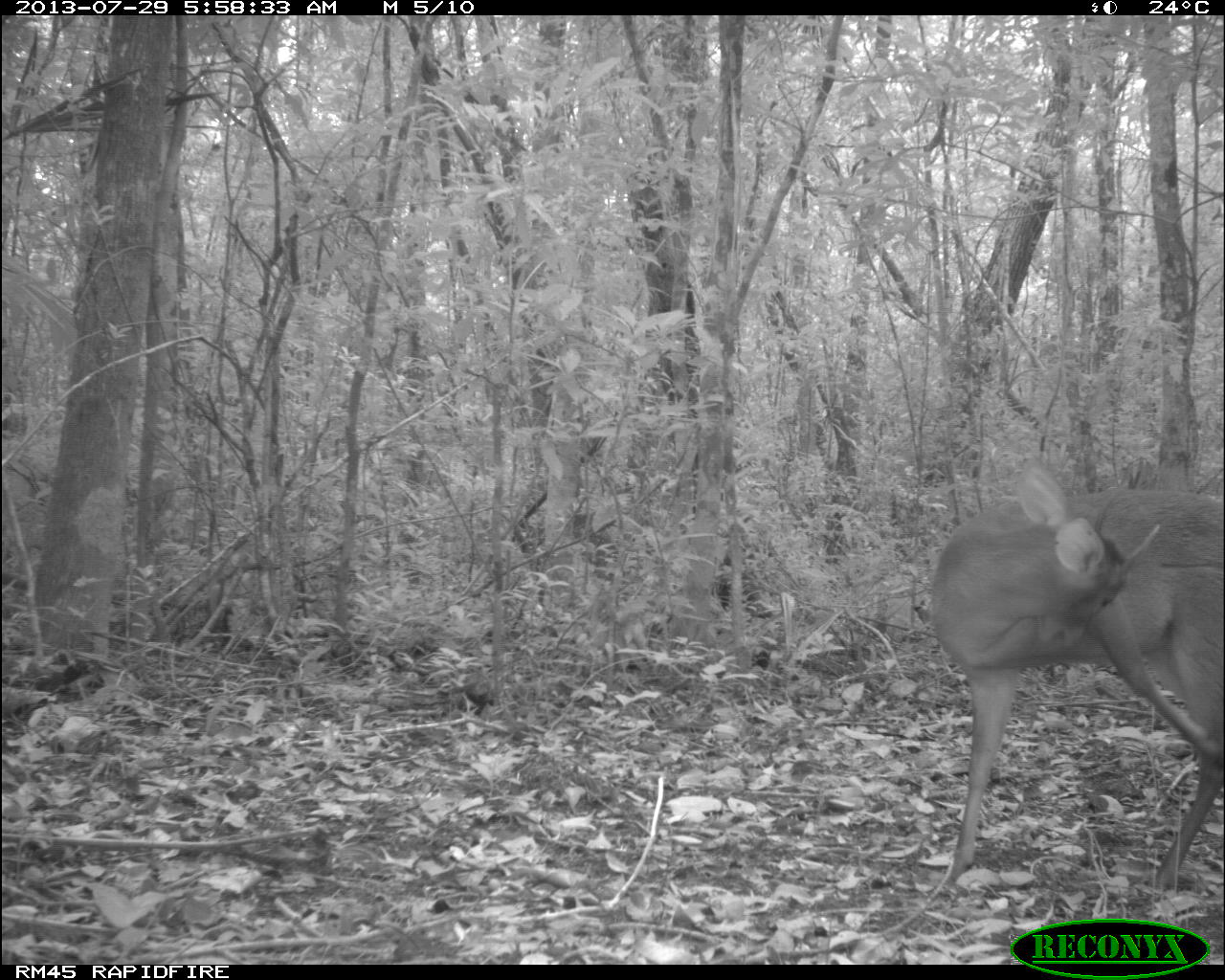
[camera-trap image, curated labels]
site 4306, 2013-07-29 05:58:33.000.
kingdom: Animalia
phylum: Chordata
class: Mammalia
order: Artiodactyla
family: Cervidae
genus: Mazama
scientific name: Mazama temama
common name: central american red brocket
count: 1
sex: male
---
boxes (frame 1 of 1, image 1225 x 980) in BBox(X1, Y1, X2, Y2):
mazama temama: BBox(928, 454, 1225, 897)